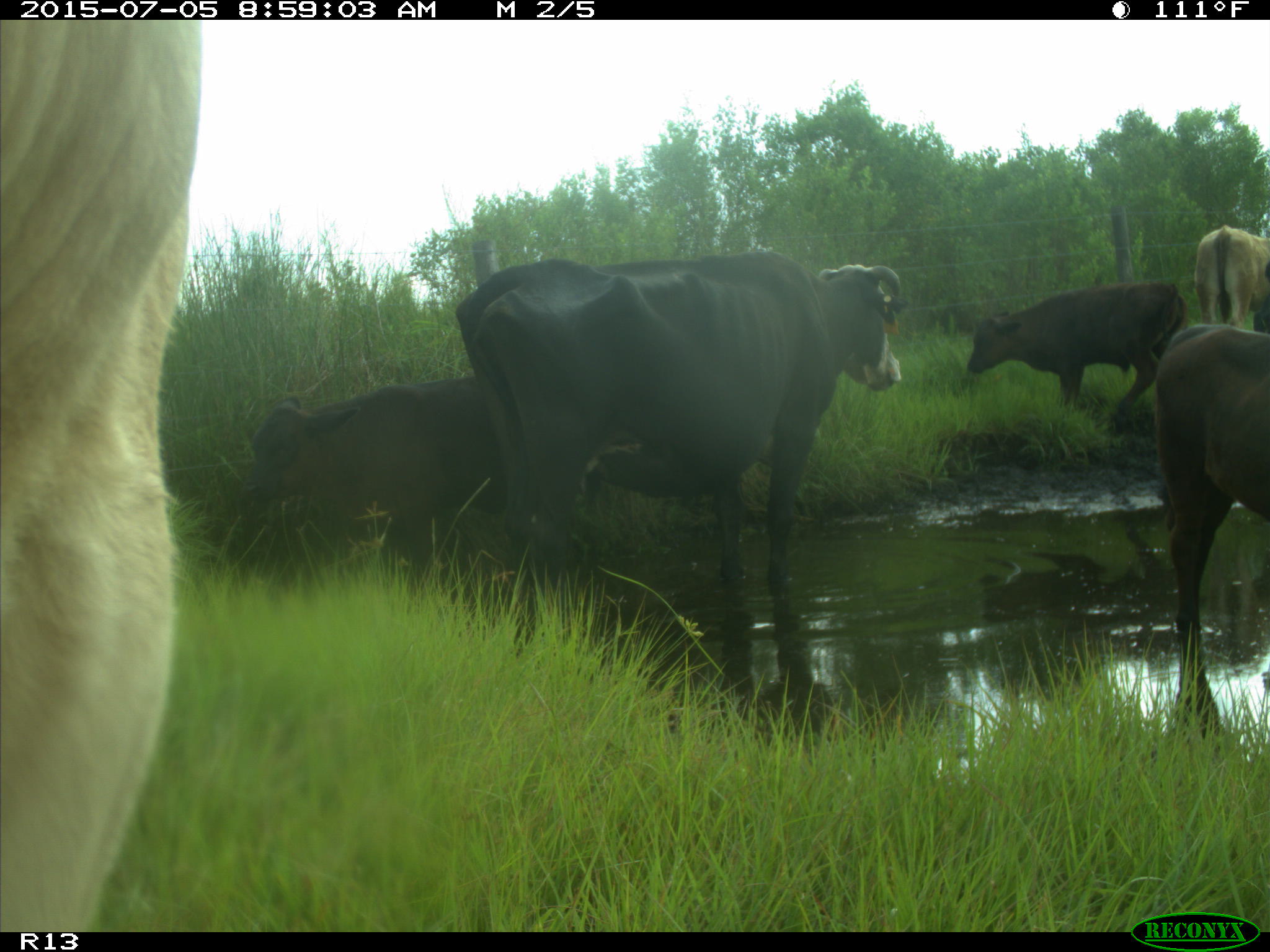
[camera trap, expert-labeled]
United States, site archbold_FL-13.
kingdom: Animalia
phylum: Chordata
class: Mammalia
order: Artiodactyla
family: Bovidae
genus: Bos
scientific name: Bos taurus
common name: domestic cow